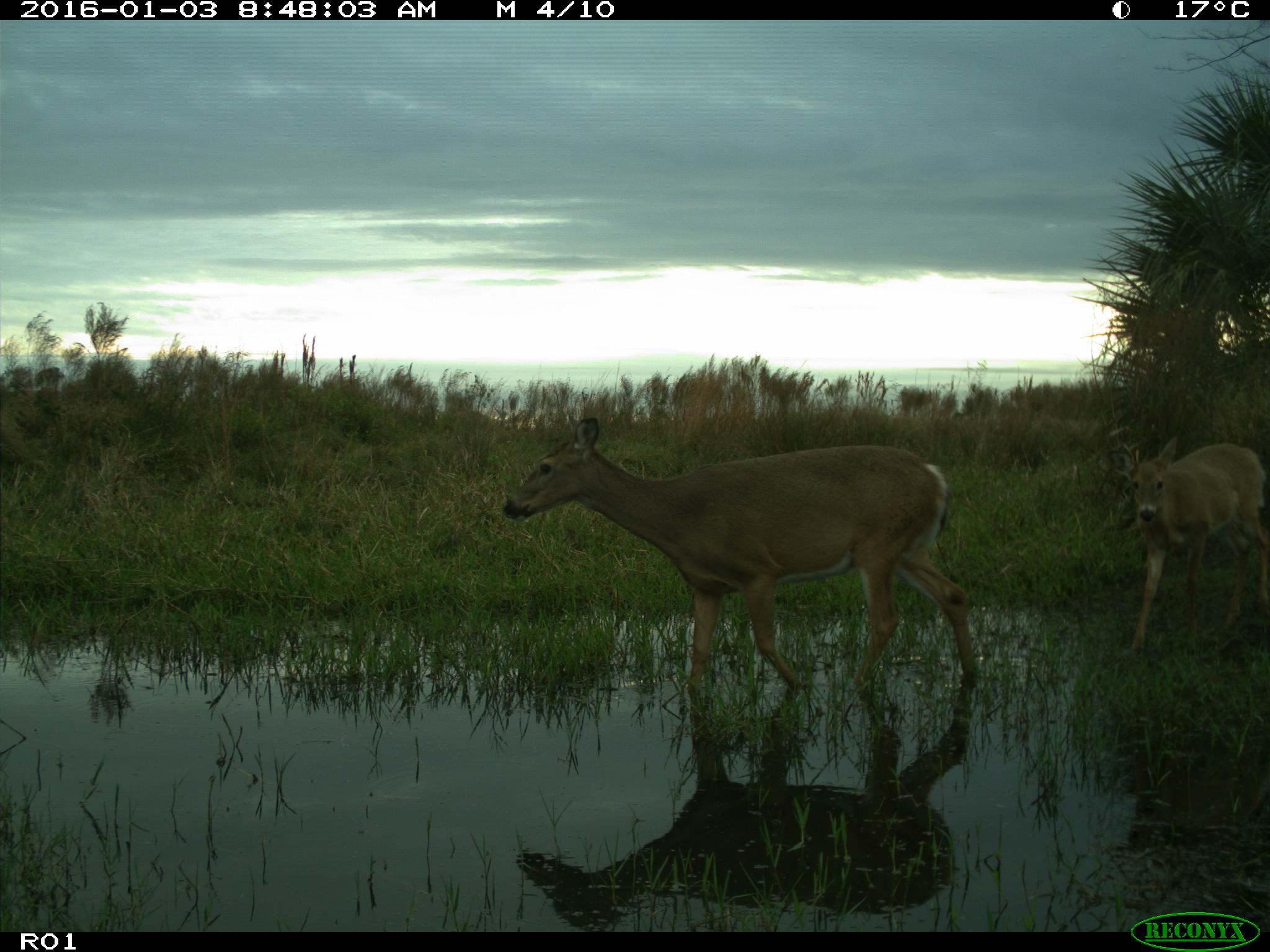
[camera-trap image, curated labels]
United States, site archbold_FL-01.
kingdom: Animalia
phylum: Chordata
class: Mammalia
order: Artiodactyla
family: Cervidae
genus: Odocoileus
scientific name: Odocoileus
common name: deer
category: unidentified deer